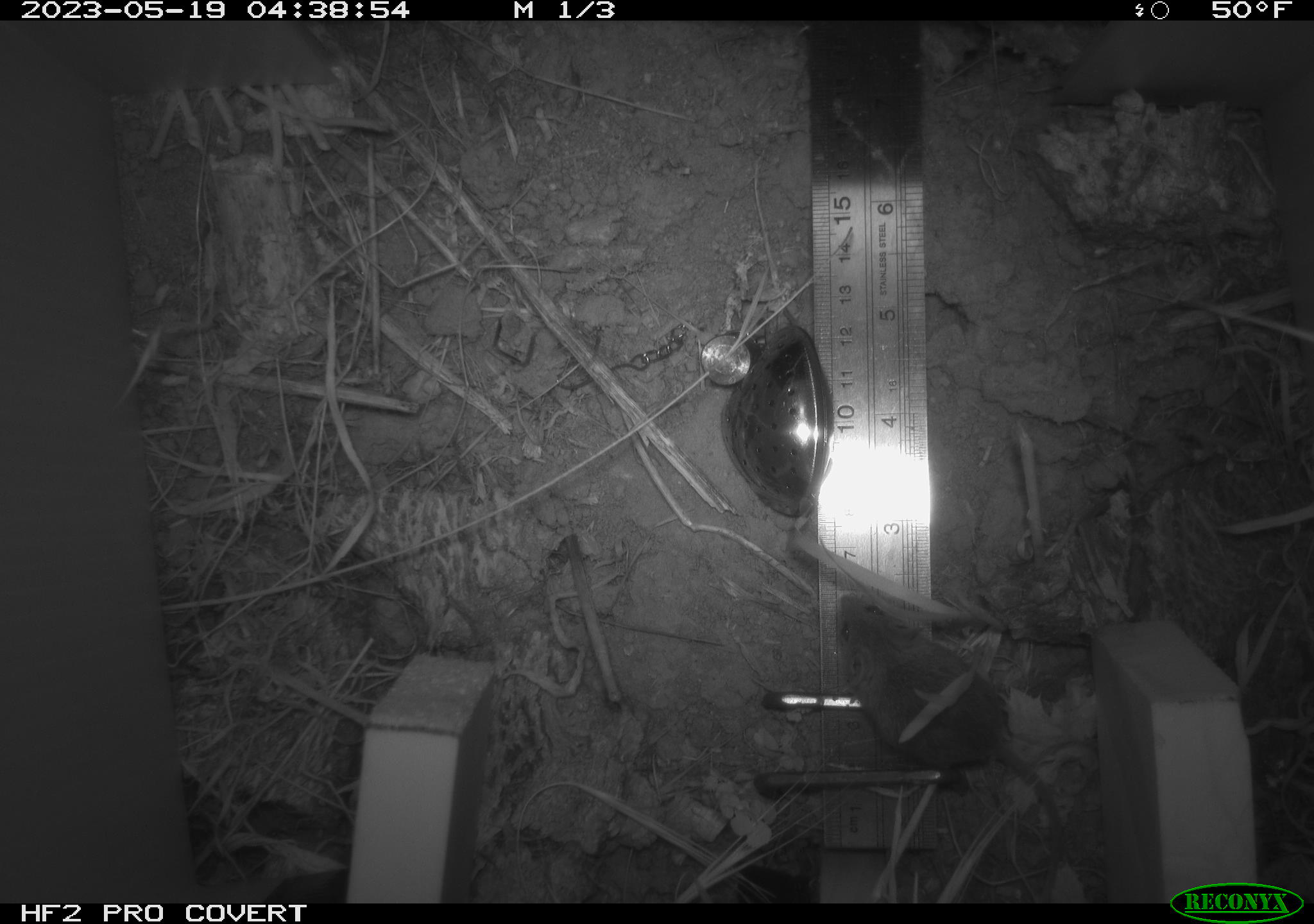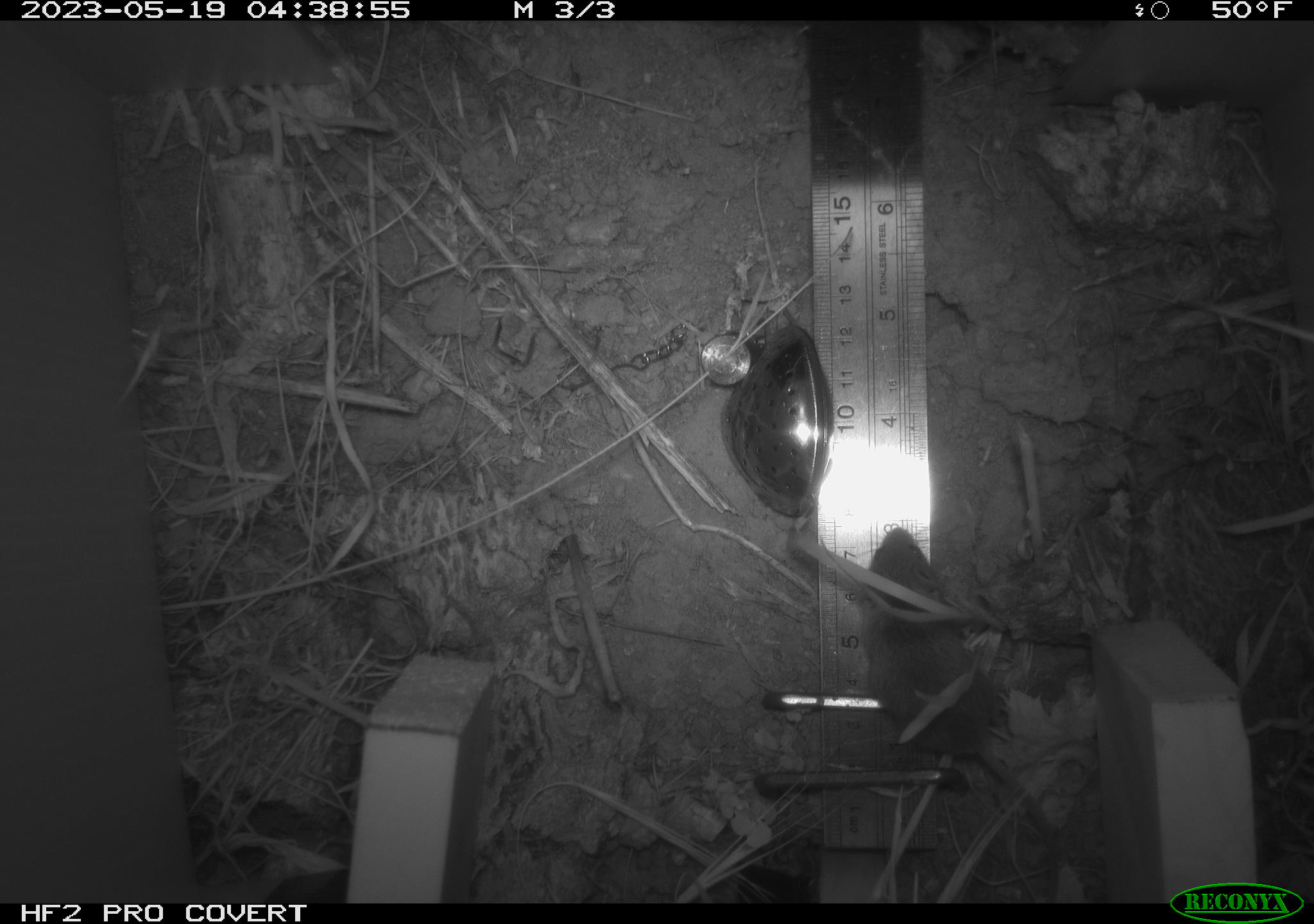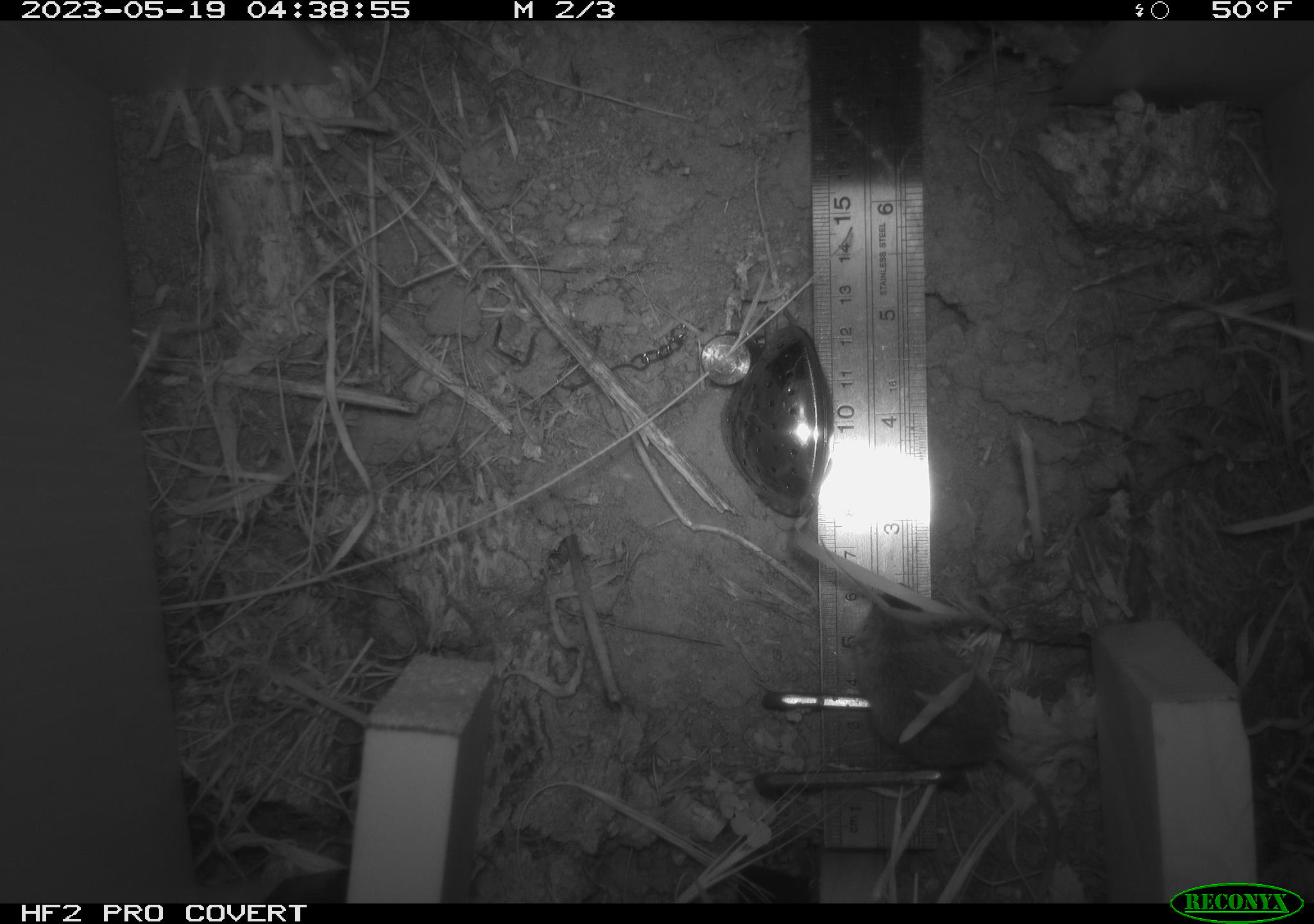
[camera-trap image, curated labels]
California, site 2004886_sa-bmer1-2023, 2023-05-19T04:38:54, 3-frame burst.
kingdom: Animalia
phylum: Chordata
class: Mammalia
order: Rodentia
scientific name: Rodentia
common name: mouse species